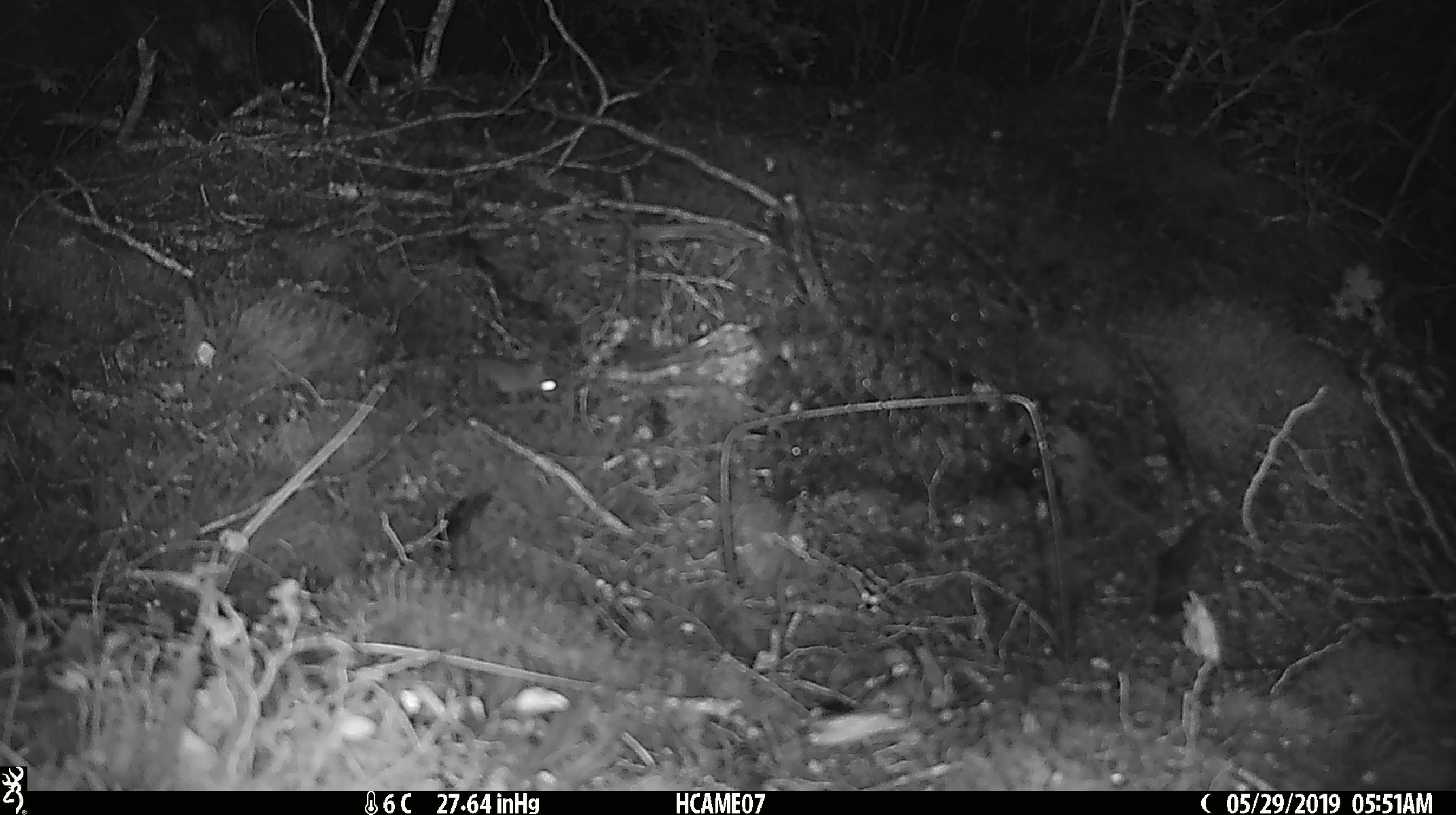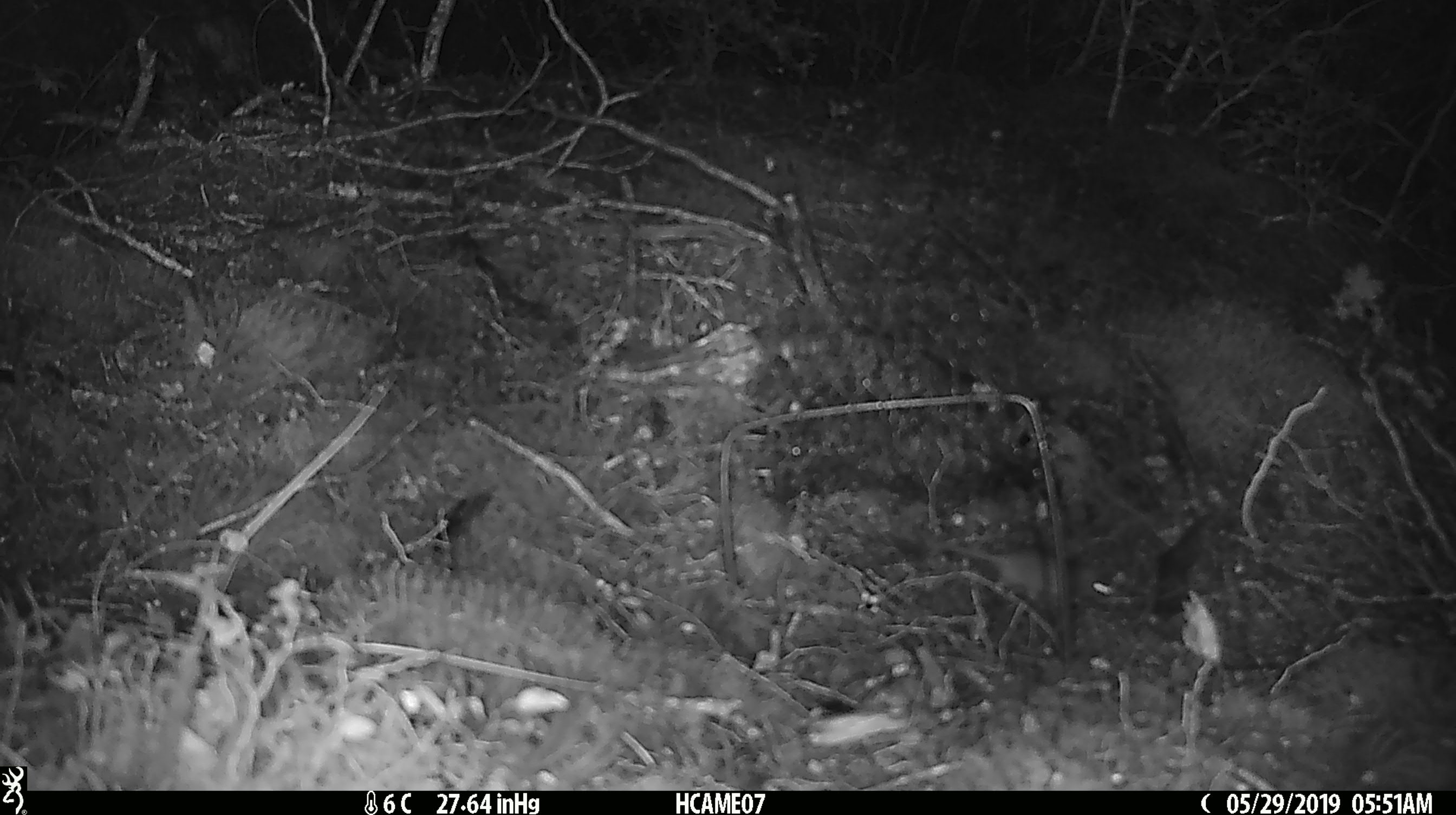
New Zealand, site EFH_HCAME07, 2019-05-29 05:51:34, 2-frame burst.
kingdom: Animalia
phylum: Chordata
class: Mammalia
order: Rodentia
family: Muridae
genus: Mus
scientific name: Mus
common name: mouse